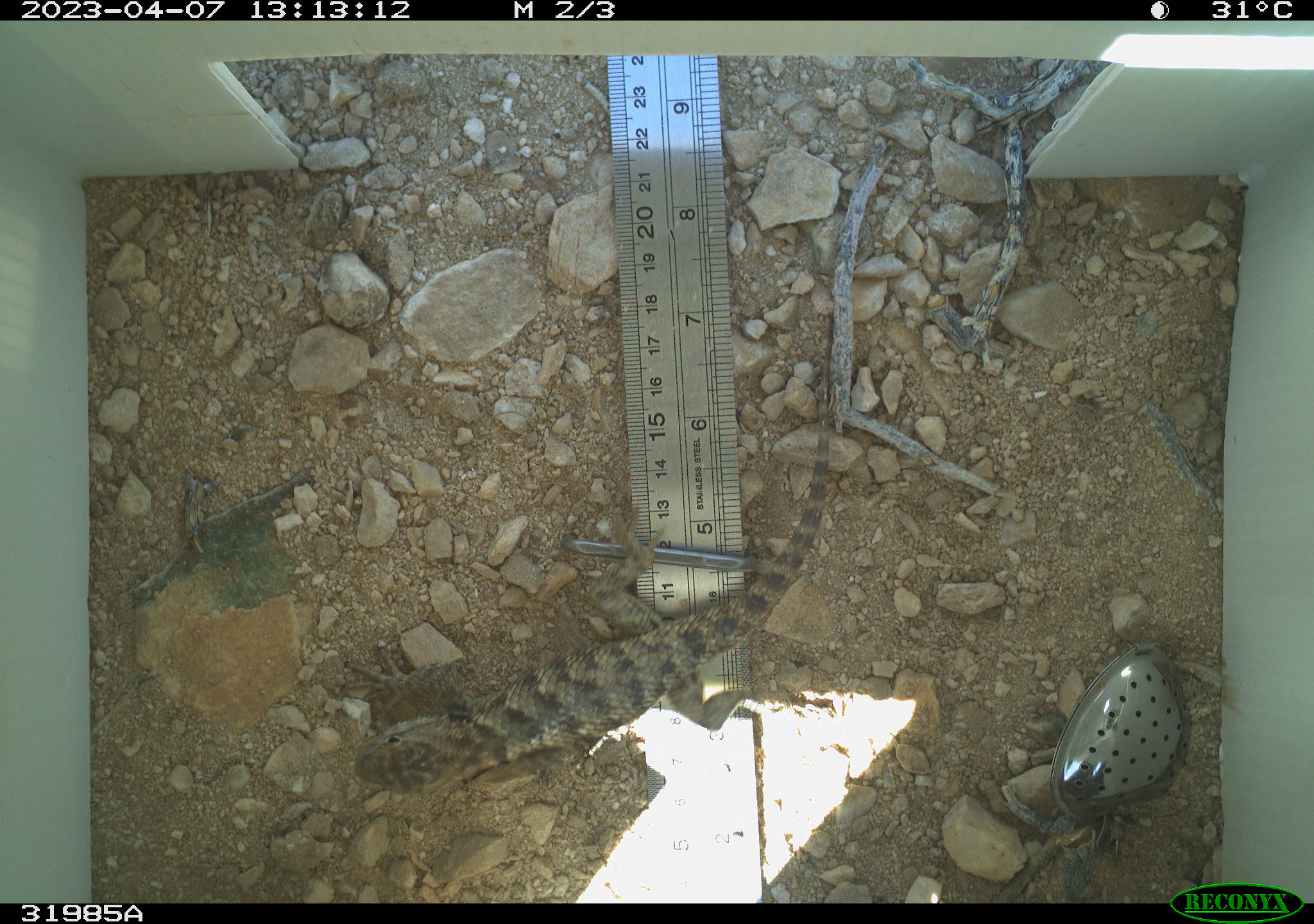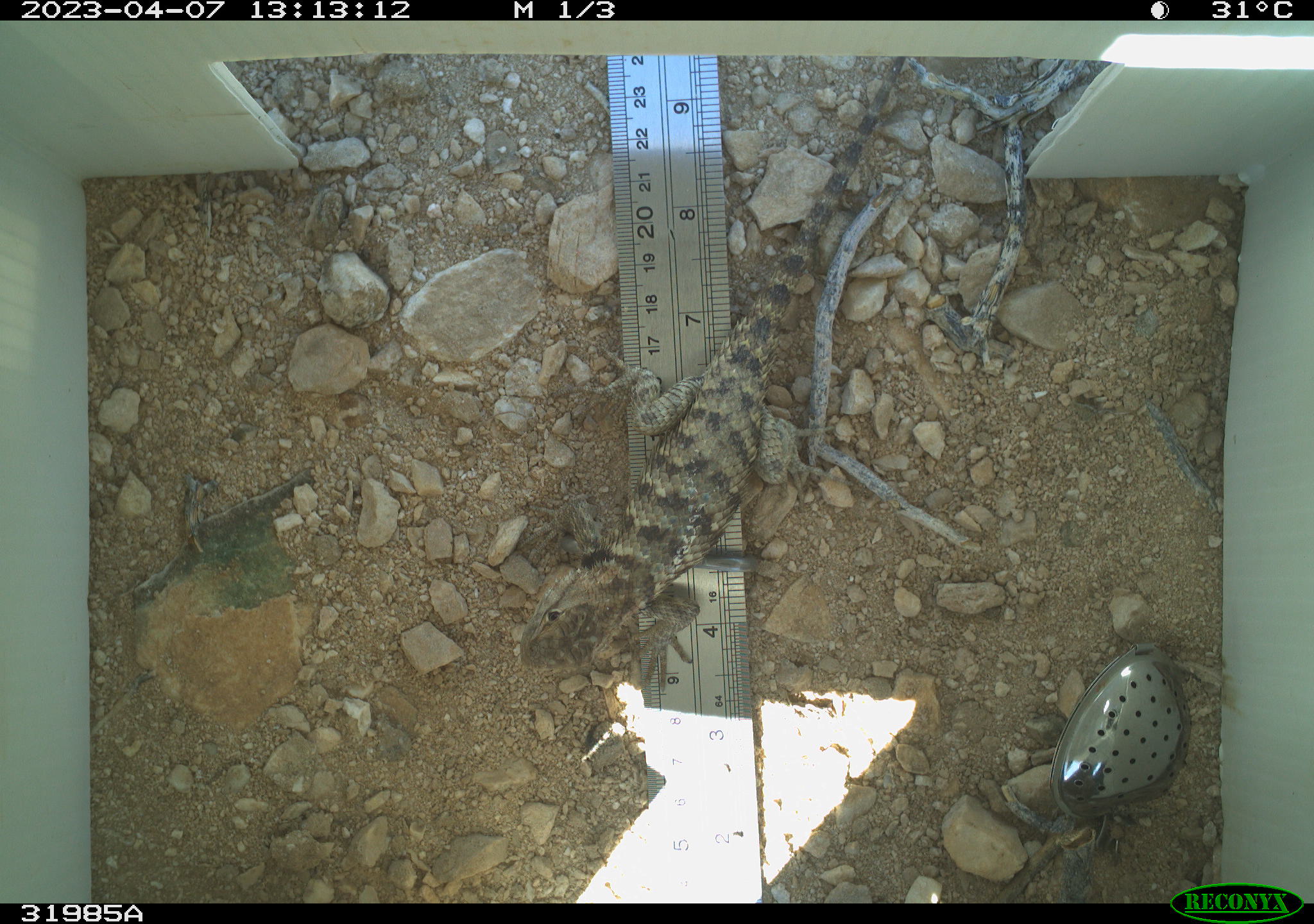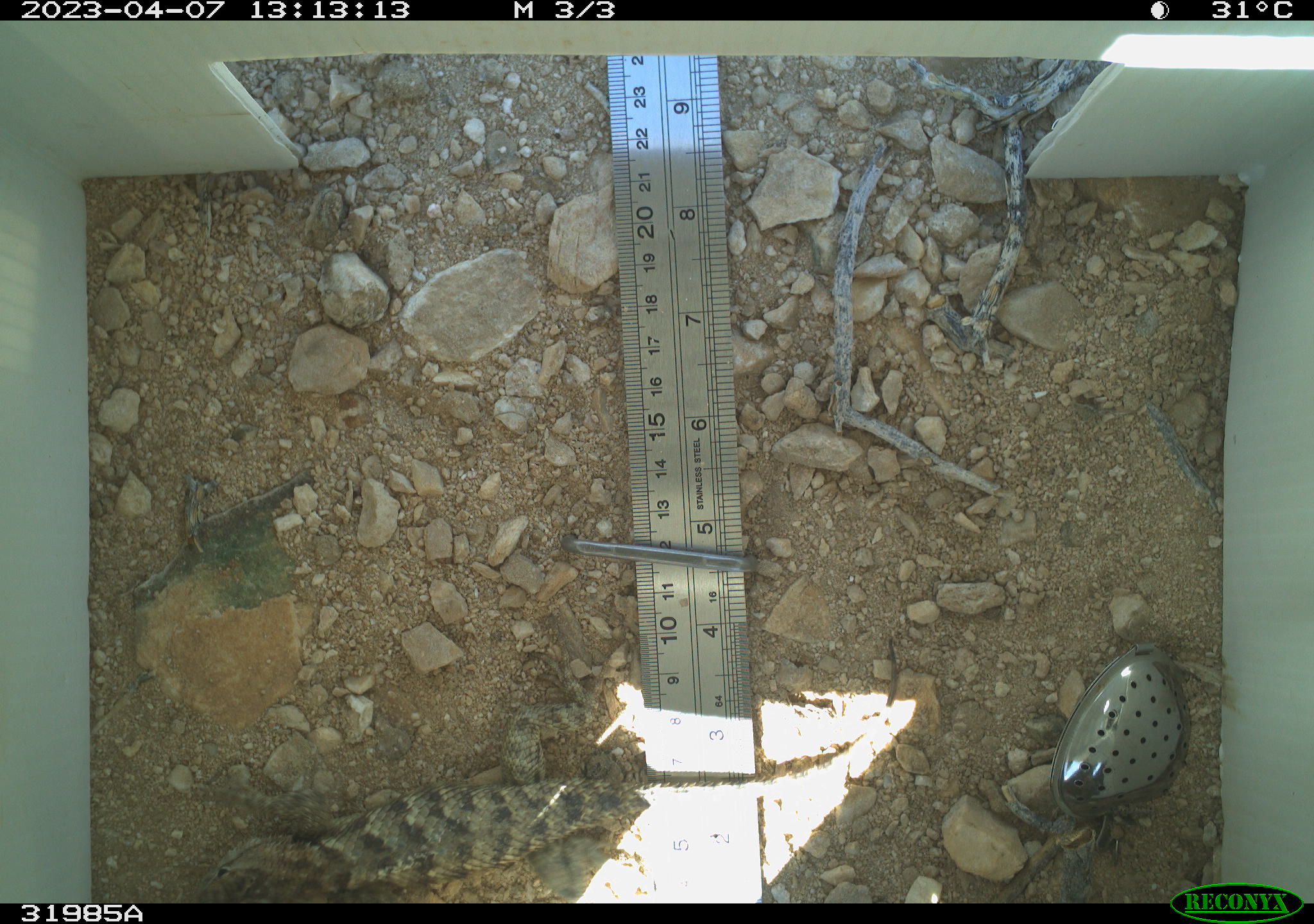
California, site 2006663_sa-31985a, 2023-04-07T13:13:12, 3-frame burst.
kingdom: Animalia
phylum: Chordata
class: Reptilia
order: Squamata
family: Phrynosomatidae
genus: Sceloporus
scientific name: Sceloporus uniformis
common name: yellow-backed spiny lizard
Yellow-backed spiny lizard (Sceloporus uniformis).